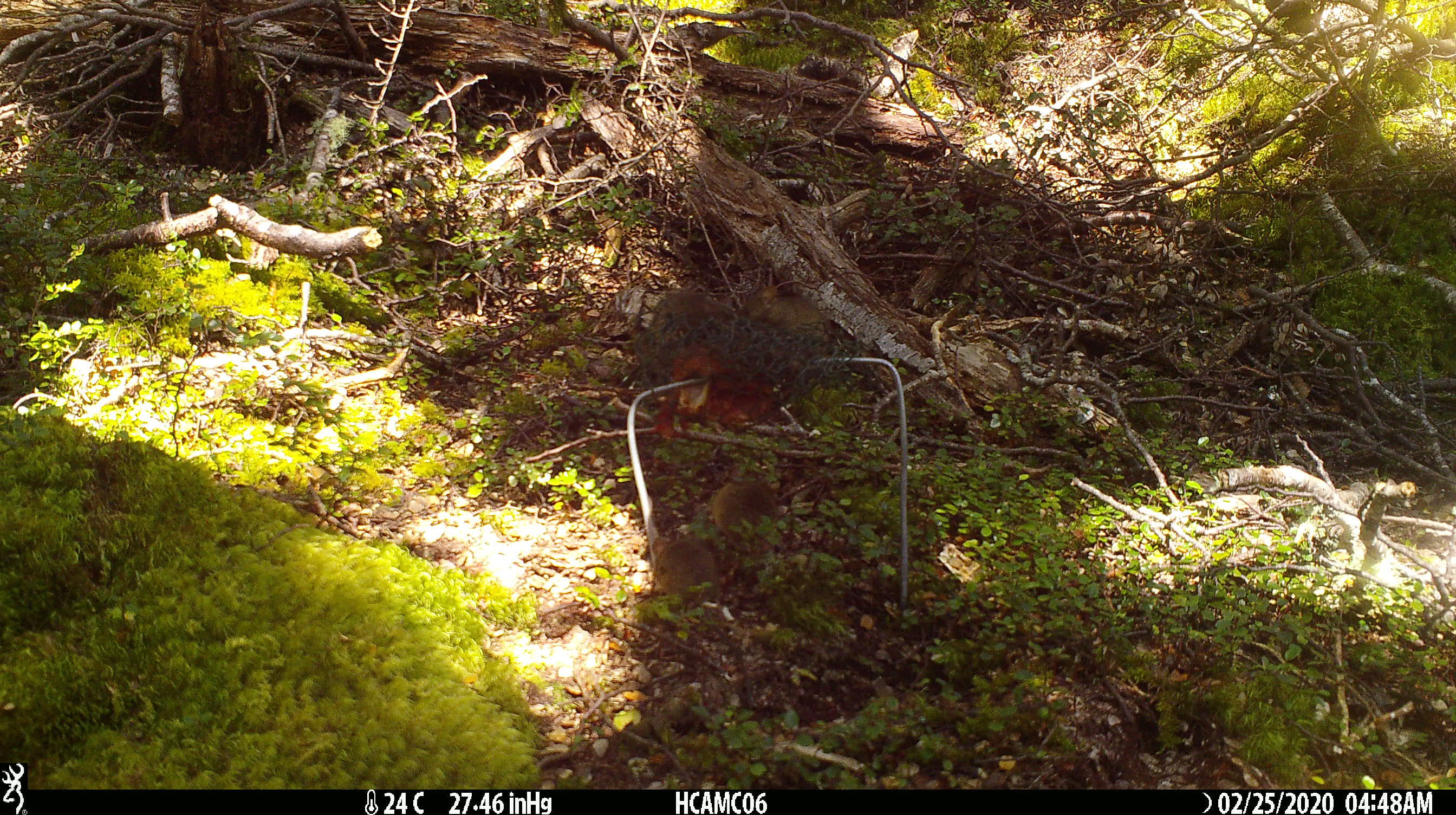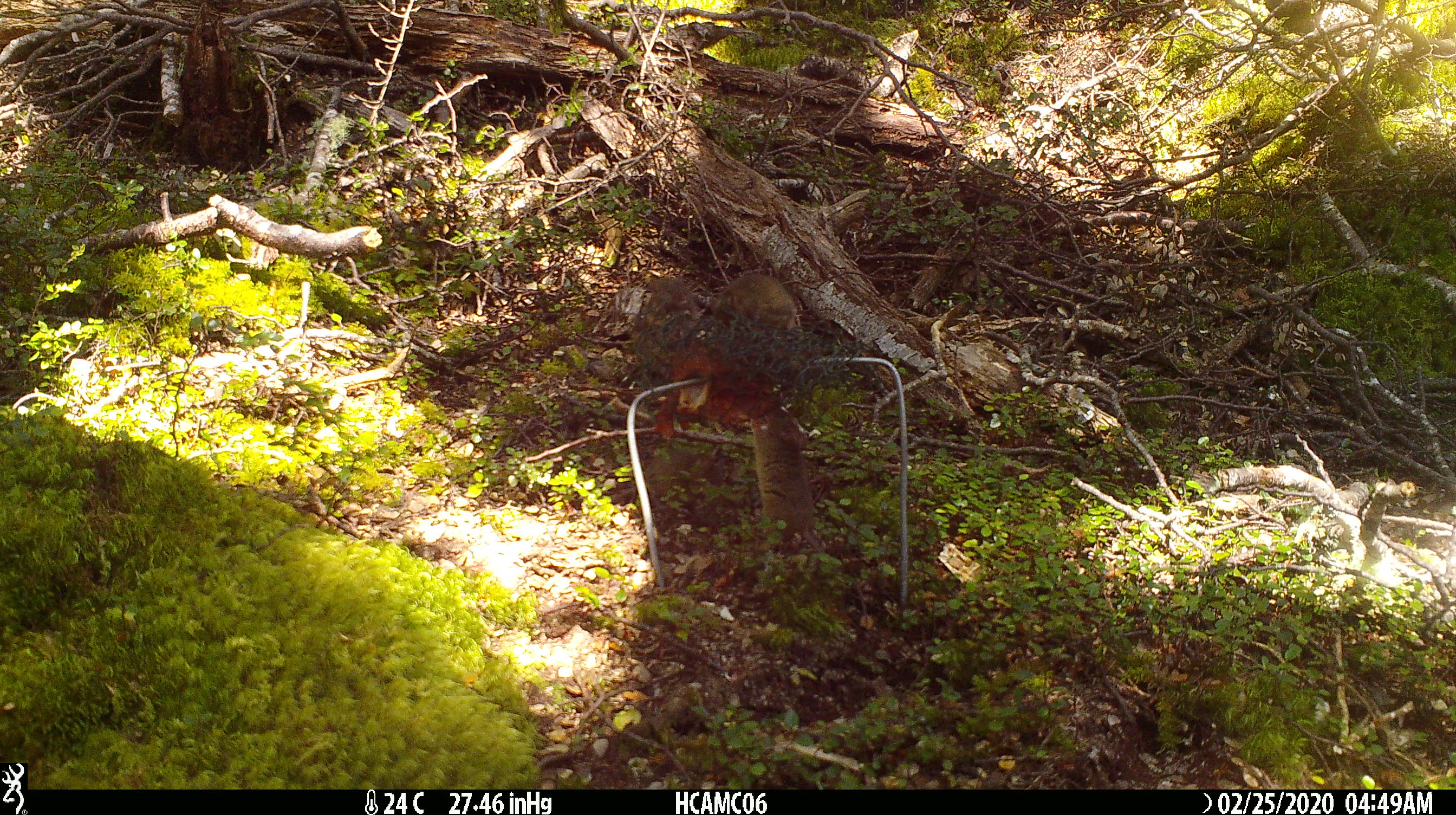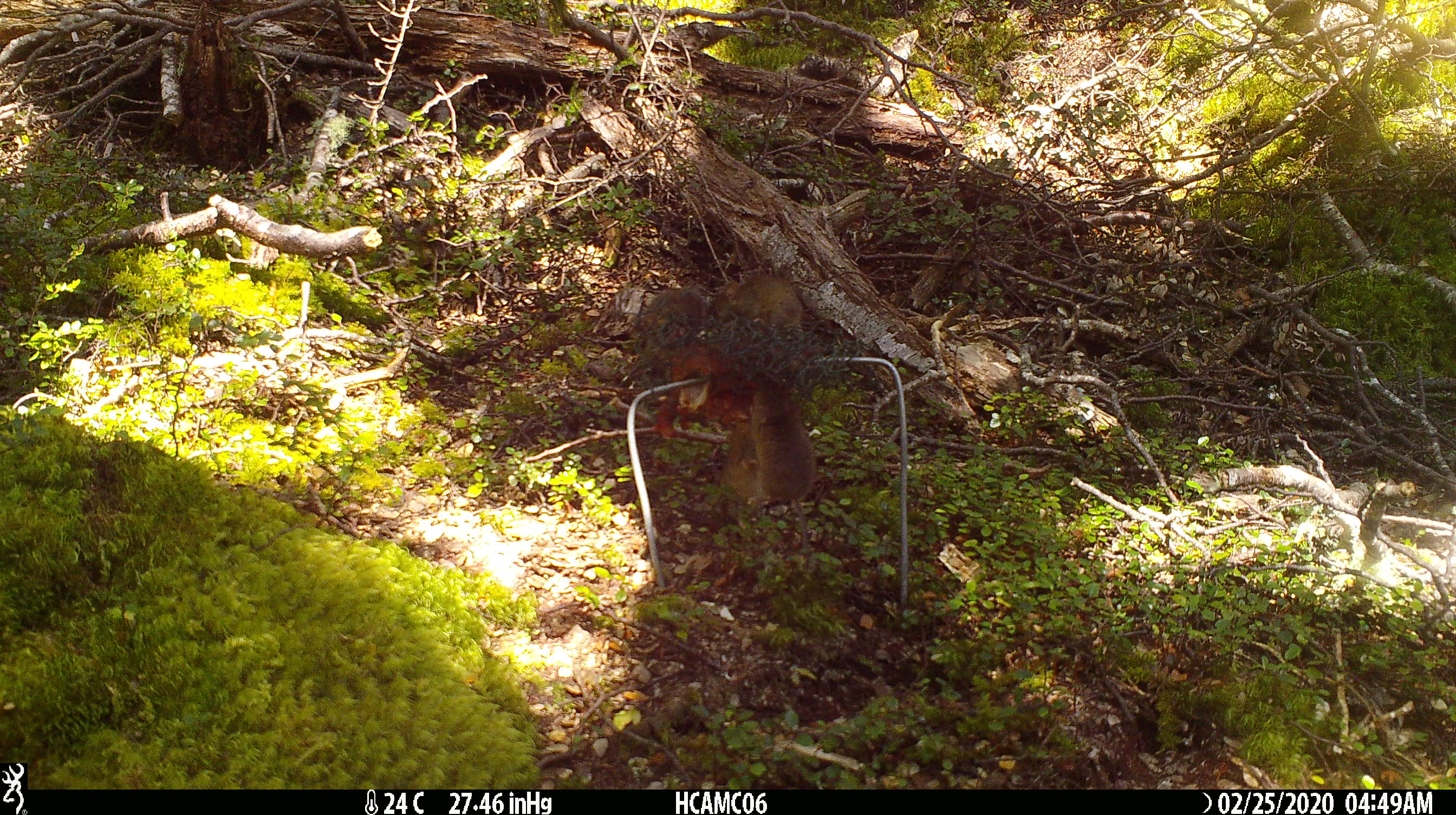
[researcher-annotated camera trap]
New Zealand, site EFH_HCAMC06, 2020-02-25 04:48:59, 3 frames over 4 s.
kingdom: Animalia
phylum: Chordata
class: Mammalia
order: Rodentia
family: Muridae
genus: Mus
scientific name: Mus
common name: mouse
Mouse (Mus).